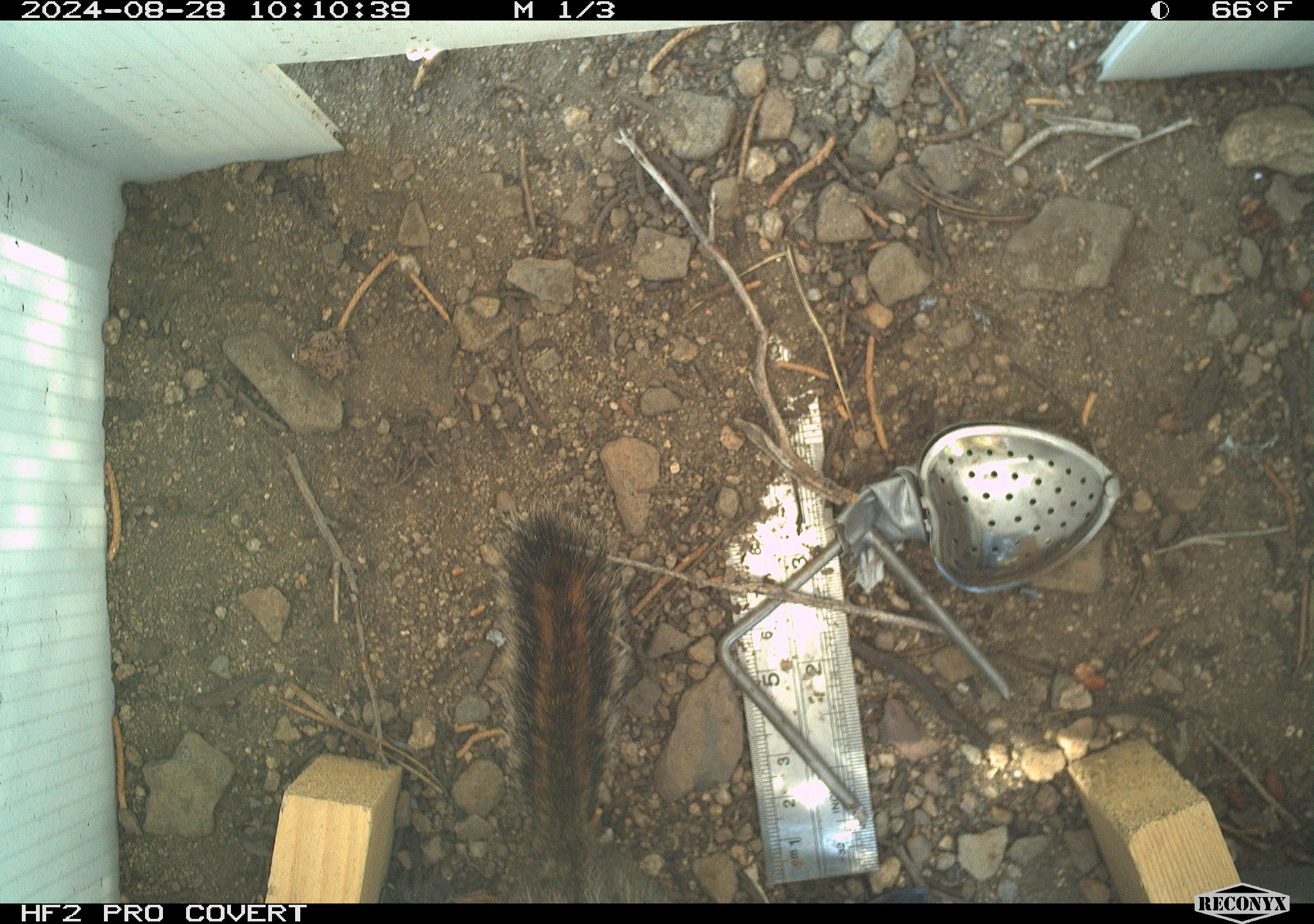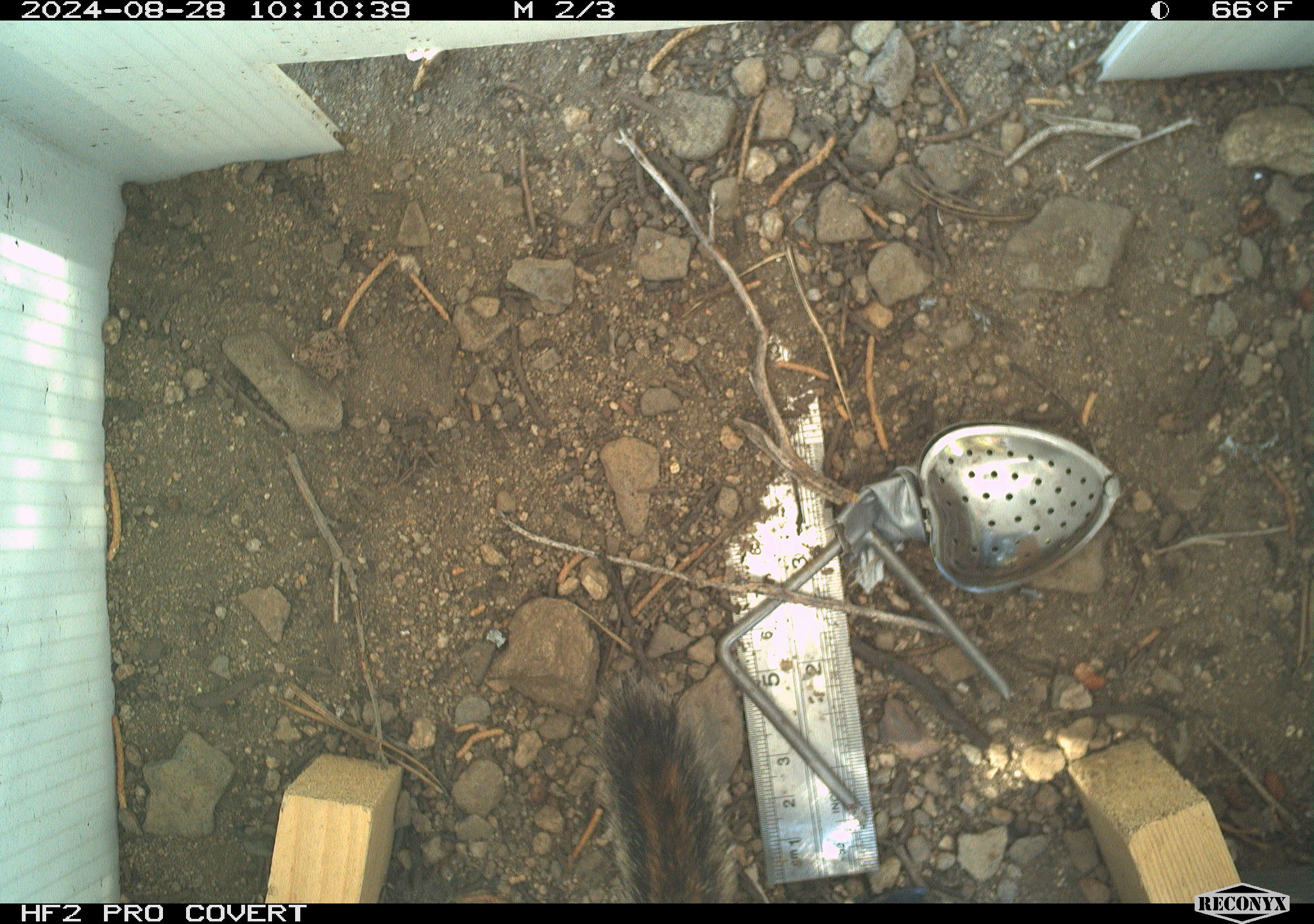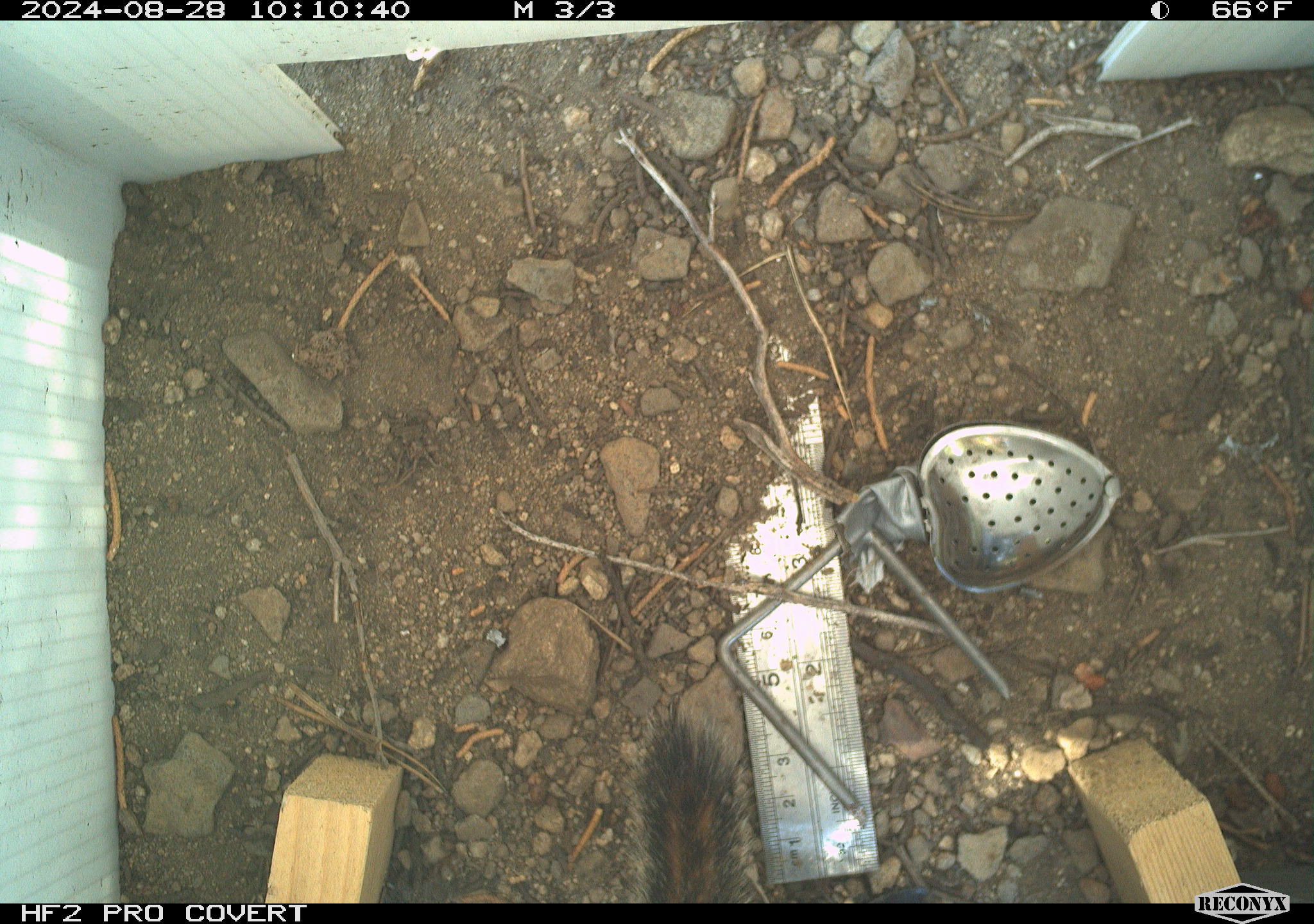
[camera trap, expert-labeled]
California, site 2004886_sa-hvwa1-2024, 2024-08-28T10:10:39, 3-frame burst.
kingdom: Animalia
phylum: Chordata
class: Mammalia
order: Rodentia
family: Sciuridae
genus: Neotamias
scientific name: Neotamias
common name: western chipmunks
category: neotamias species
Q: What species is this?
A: Neotamias species (western chipmunks) (Neotamias).